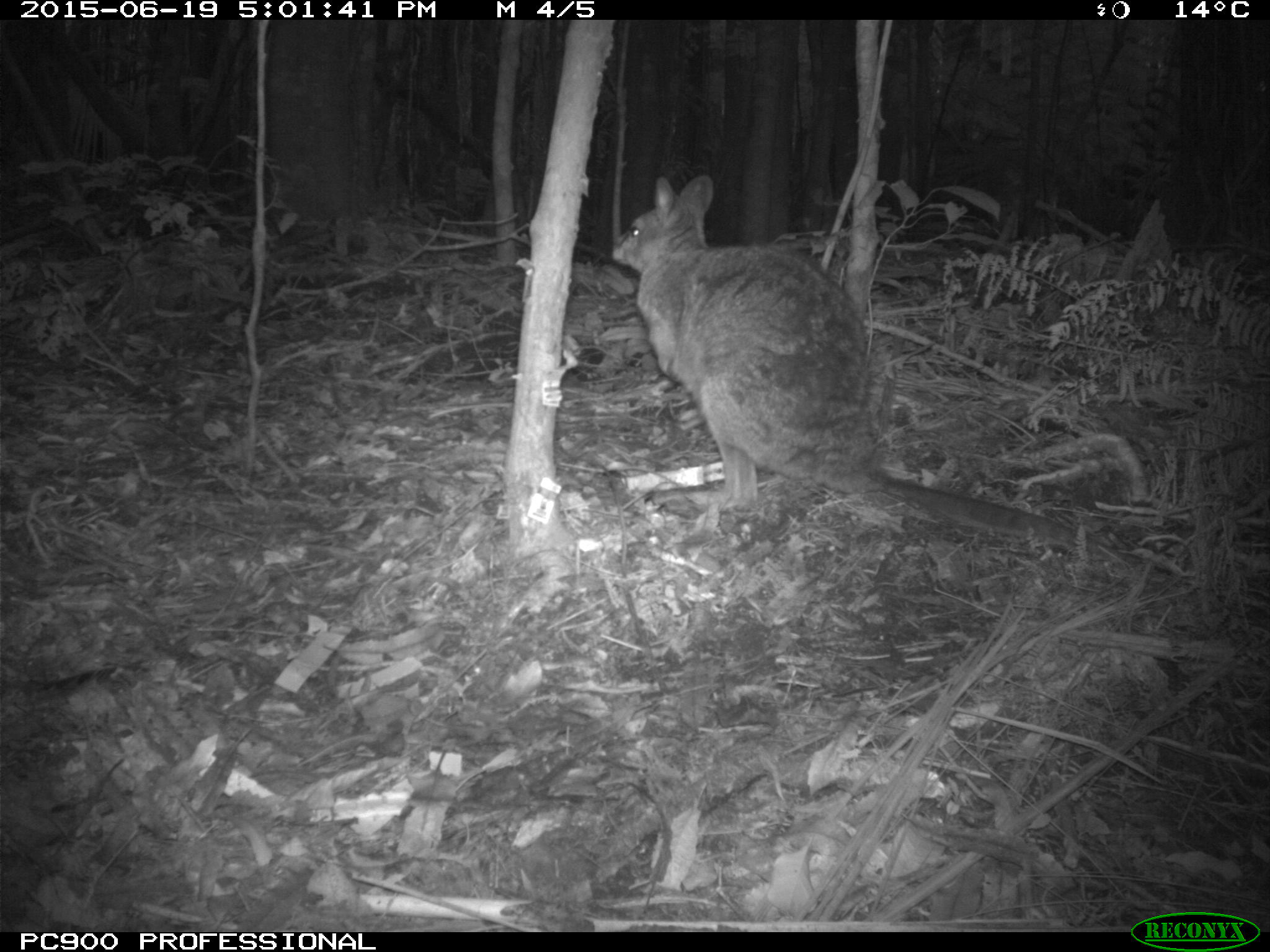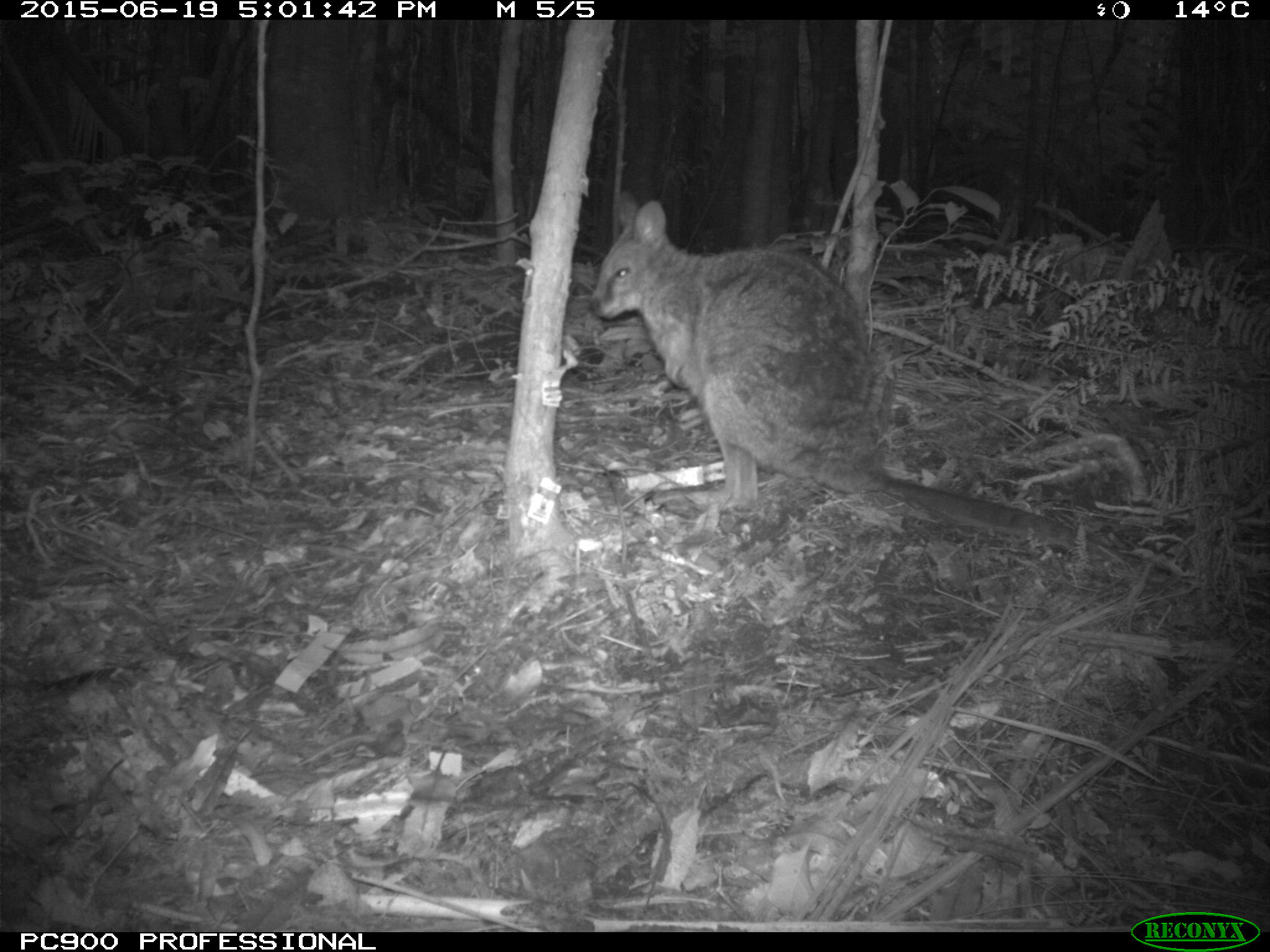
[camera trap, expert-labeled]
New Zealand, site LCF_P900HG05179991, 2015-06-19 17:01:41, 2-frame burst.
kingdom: Animalia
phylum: Chordata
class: Mammalia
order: Diprotodontia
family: Macropodidae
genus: Notamacropus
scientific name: Notamacropus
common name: wallaby